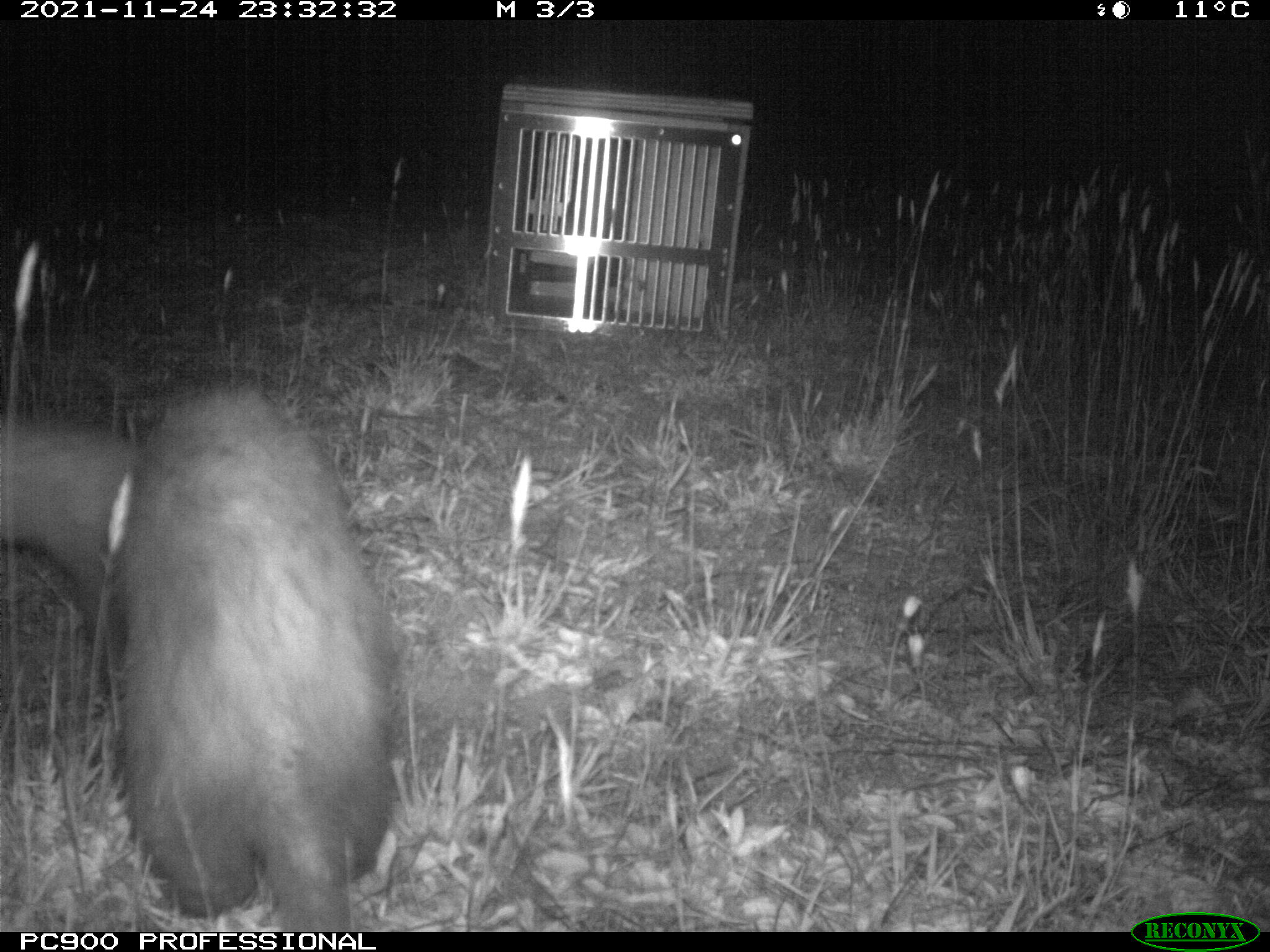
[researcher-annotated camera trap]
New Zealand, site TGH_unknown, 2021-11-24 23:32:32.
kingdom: Animalia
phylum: Chordata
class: Mammalia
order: Carnivora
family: Mustelidae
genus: Mustela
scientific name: Mustela furo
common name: ferret